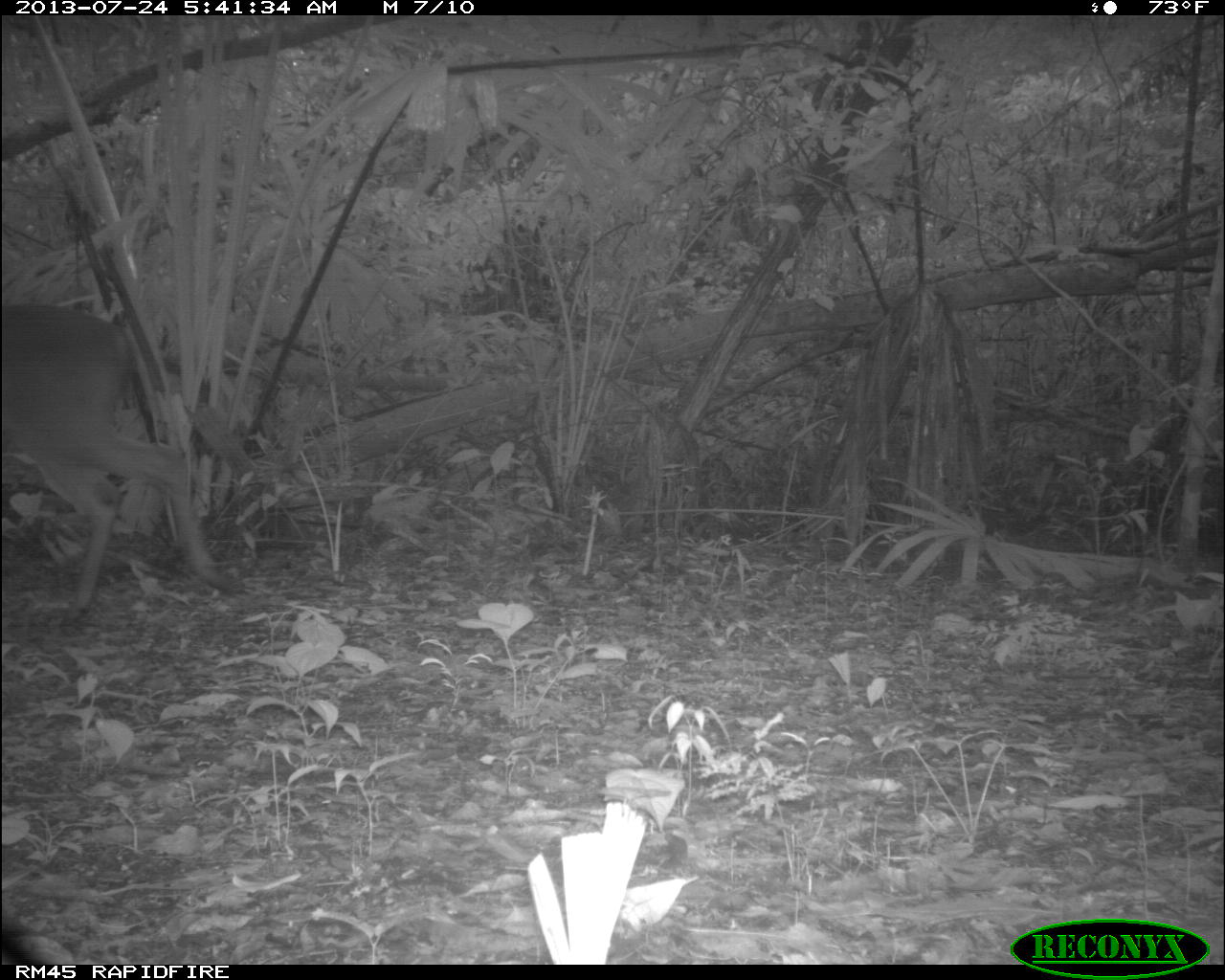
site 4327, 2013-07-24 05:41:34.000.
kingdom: Animalia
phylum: Chordata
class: Mammalia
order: Artiodactyla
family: Cervidae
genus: Odocoileus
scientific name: Odocoileus virginianus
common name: white-tailed deer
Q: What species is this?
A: Odocoileus virginianus (white-tailed deer).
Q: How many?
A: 1.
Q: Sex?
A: Female.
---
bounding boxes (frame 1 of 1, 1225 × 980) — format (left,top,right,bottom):
odocoileus virginianus: (3,303,231,612)